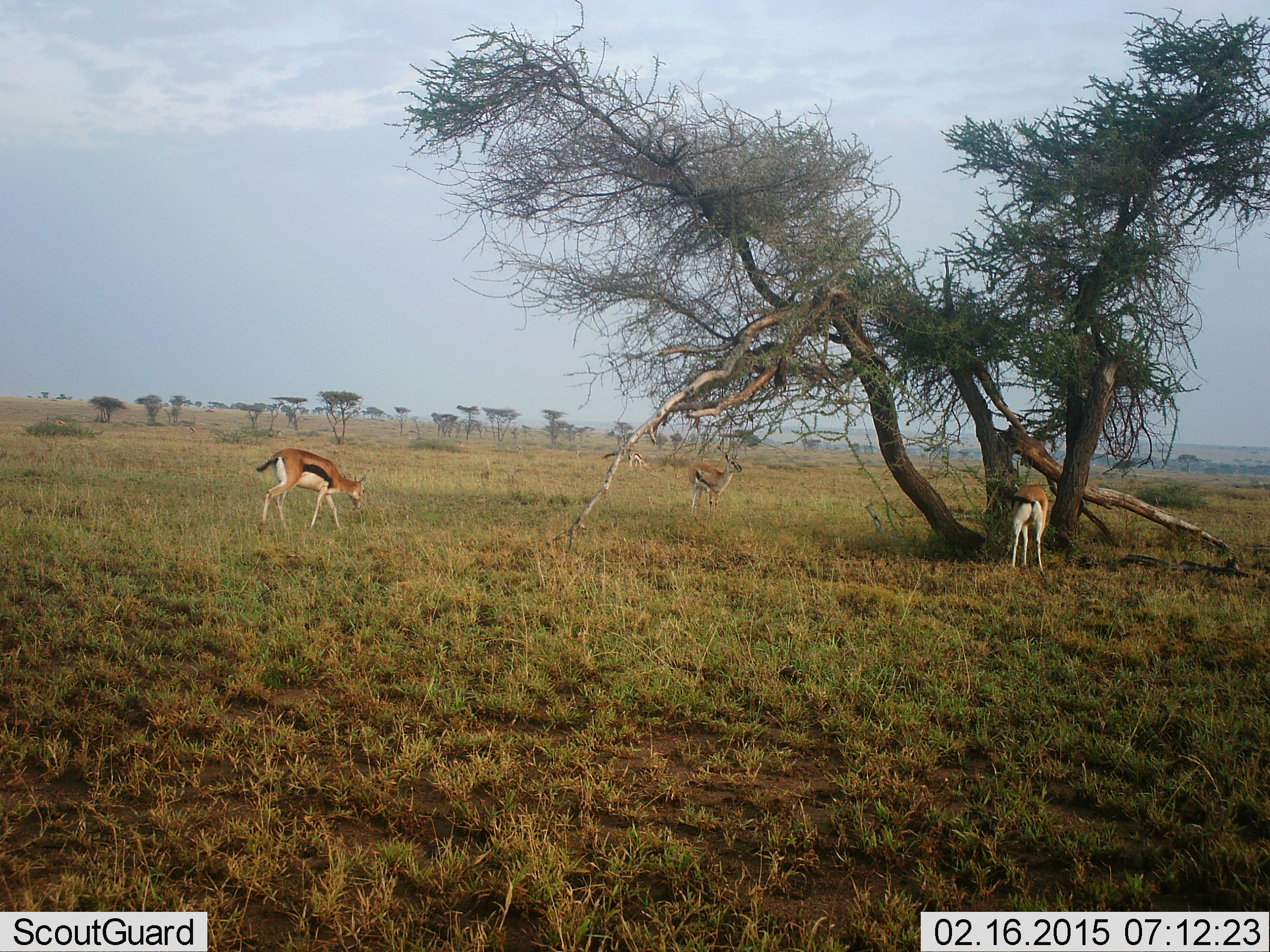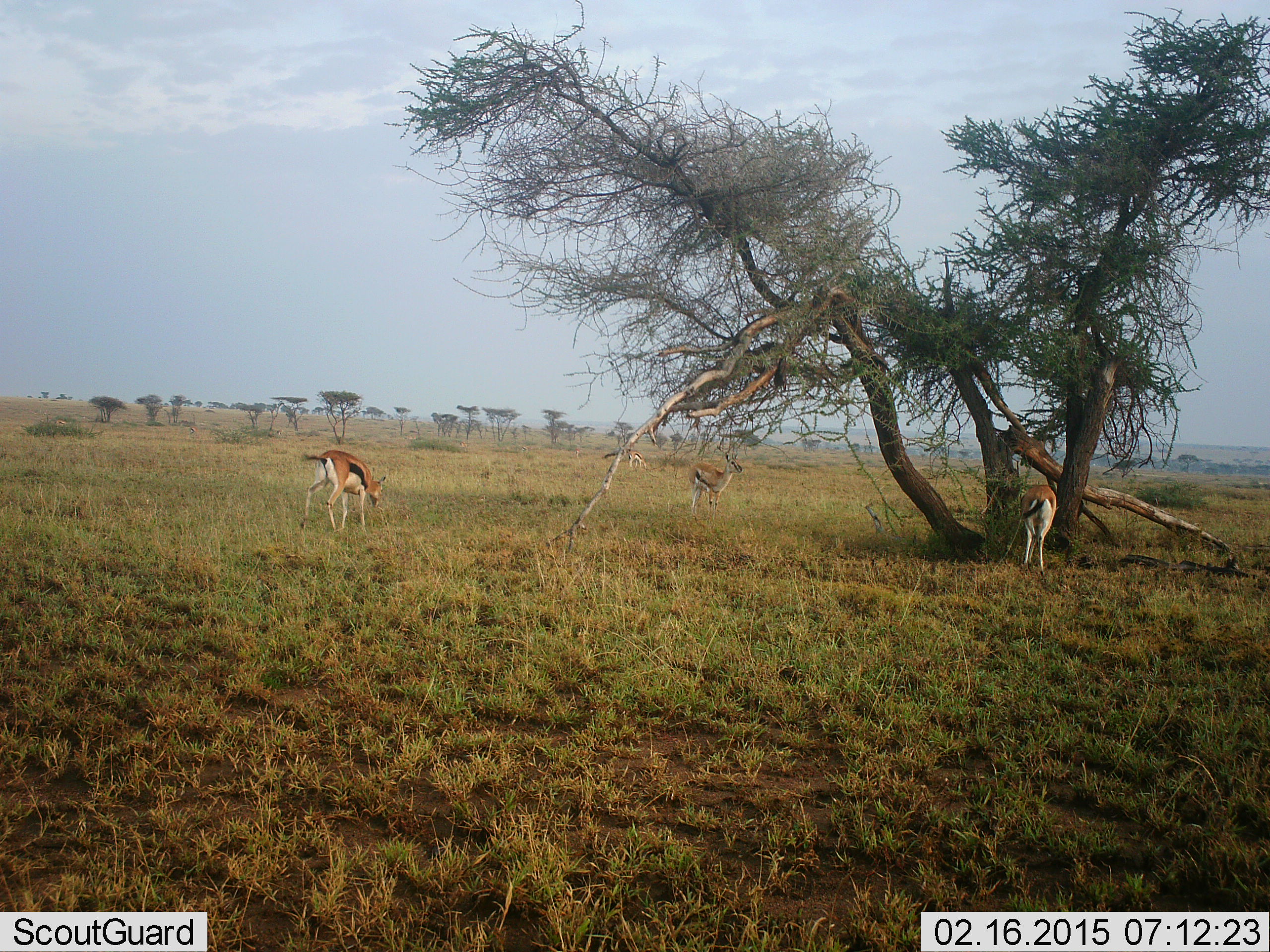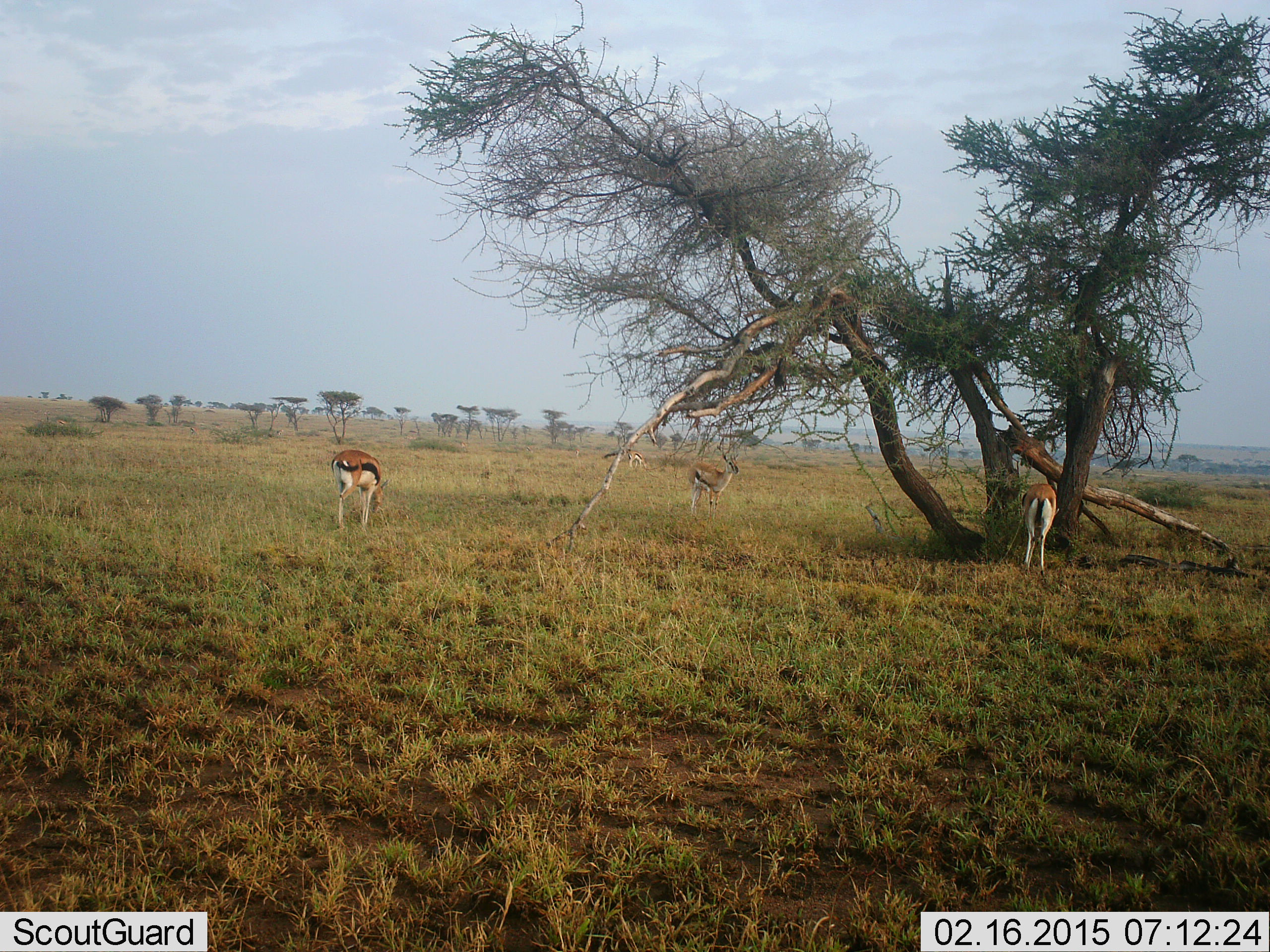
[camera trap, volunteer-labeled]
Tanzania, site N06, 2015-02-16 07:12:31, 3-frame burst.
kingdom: Animalia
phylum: Chordata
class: Mammalia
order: Artiodactyla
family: Bovidae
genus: Eudorcas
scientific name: Eudorcas thomsonii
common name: thomson's gazelle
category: gazellethomsons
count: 3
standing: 50%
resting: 0%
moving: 40%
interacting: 0%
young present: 0%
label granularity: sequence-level